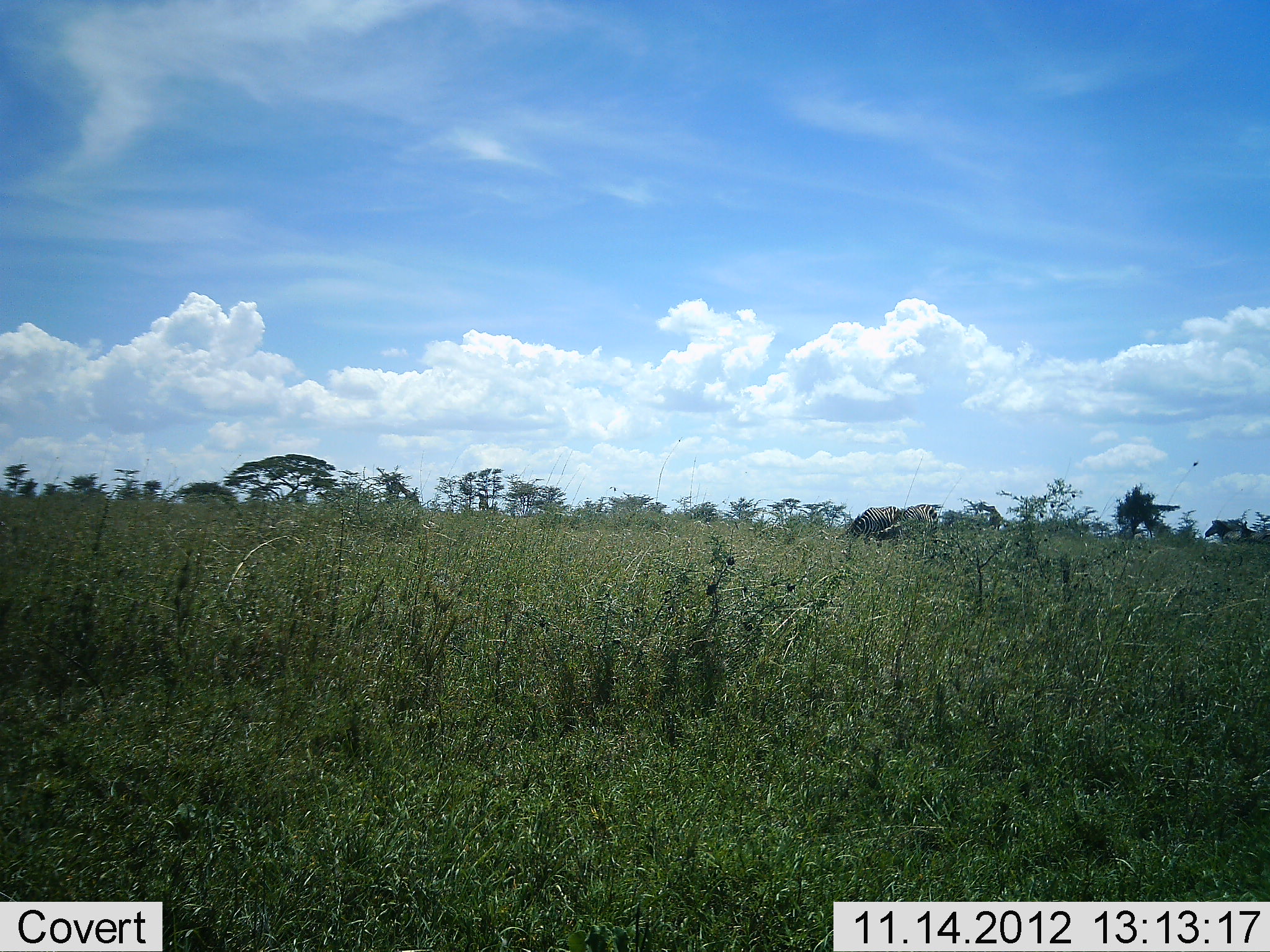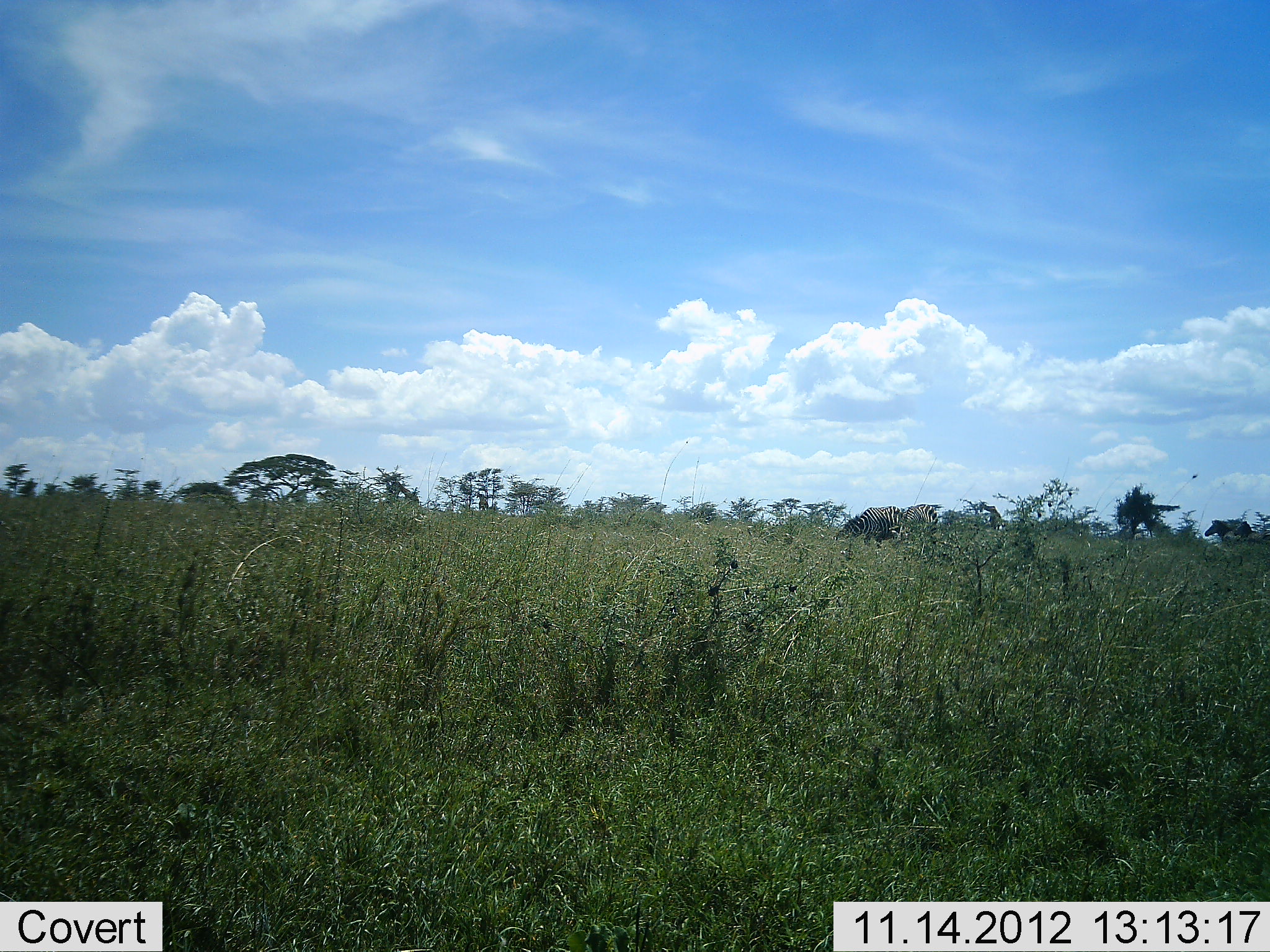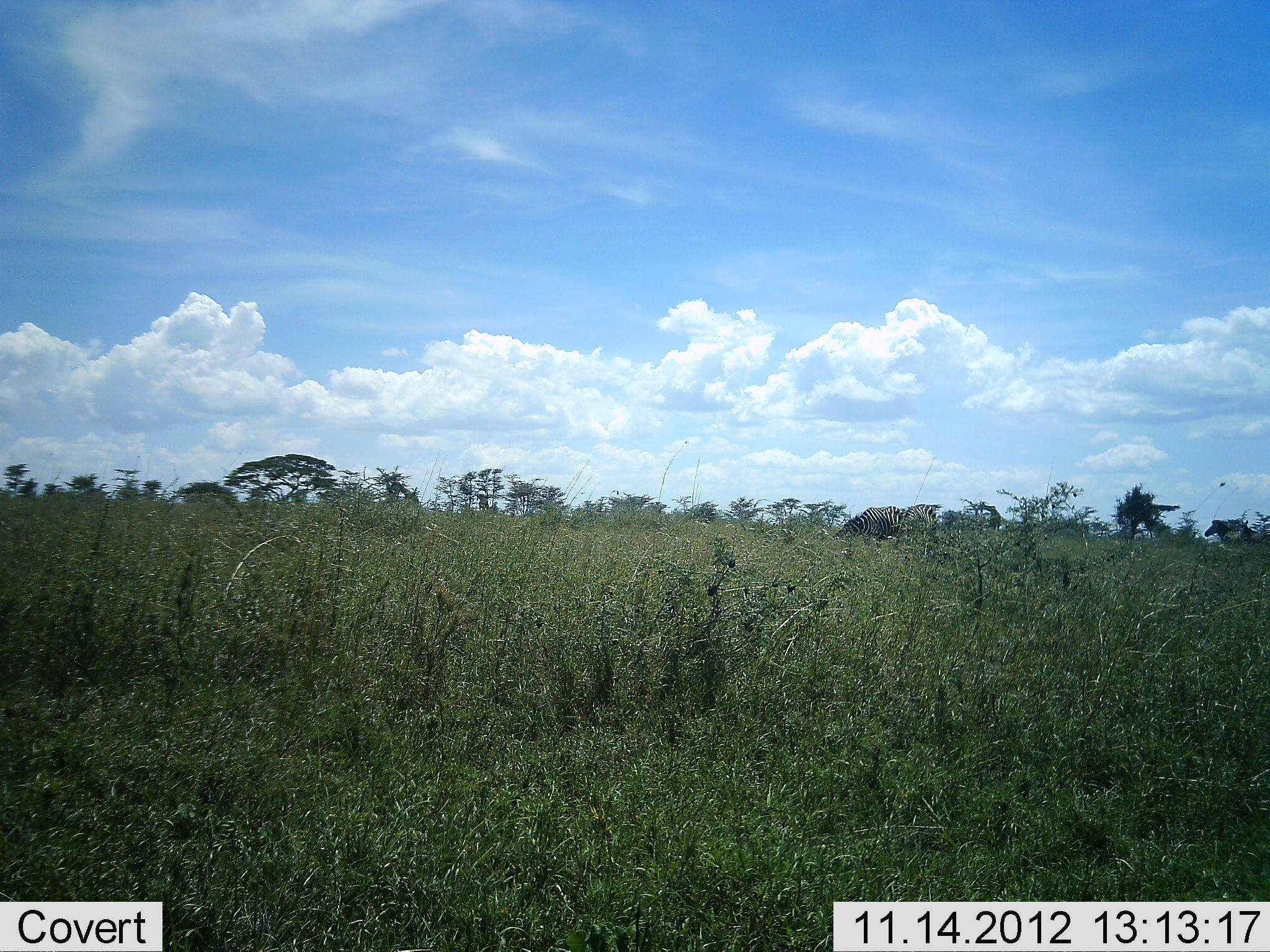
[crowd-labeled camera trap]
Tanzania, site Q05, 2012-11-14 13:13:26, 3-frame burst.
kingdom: Animalia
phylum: Chordata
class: Mammalia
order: Perissodactyla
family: Equidae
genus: Equus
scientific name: Equus quagga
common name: plains zebra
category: zebra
Zebra (plains zebra) (Equus quagga), count 2. Behavior (volunteer vote fractions): standing 42%, resting 0%, moving 8%, interacting 0%. Young present (vote fraction): 0%. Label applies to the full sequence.